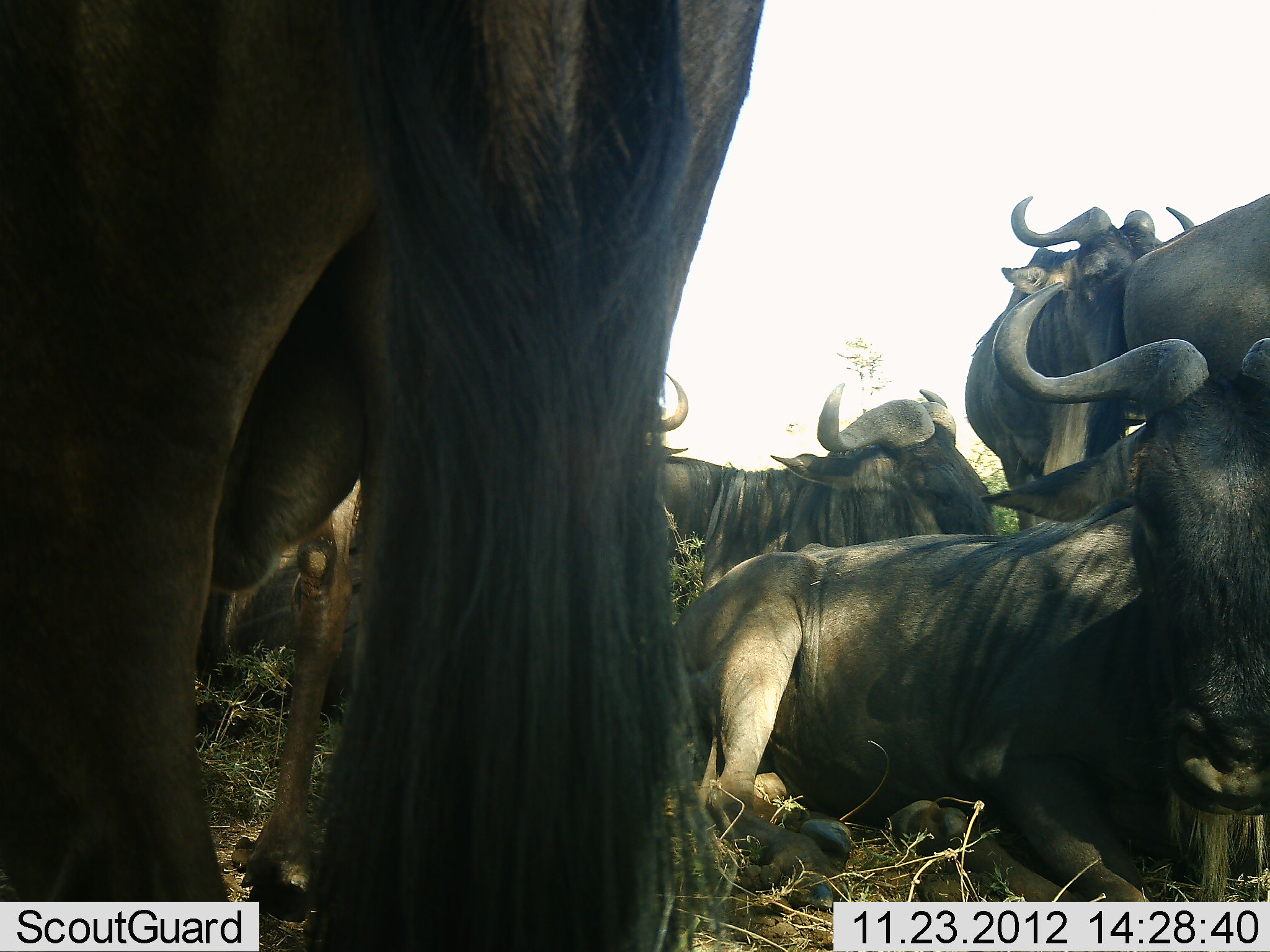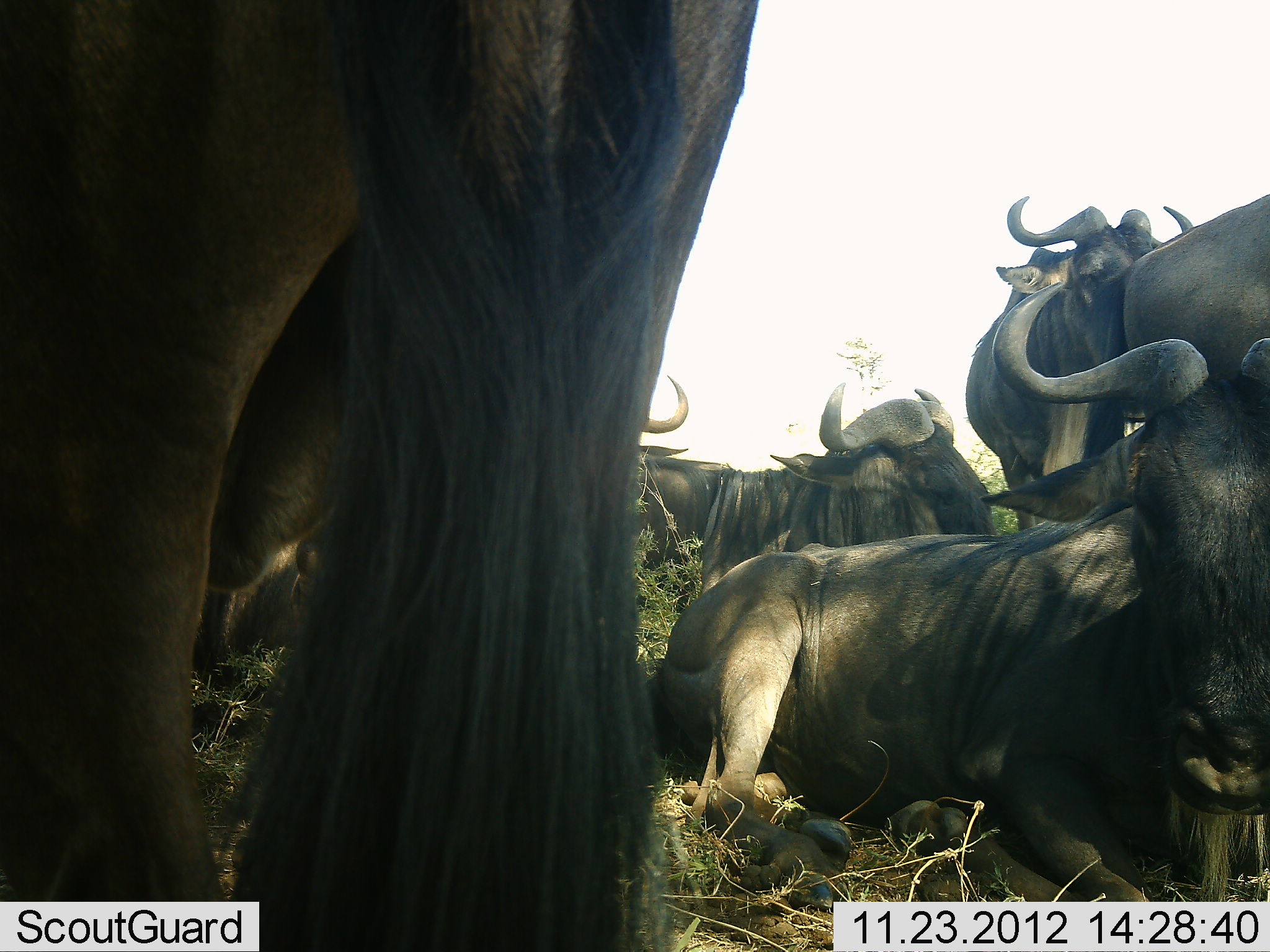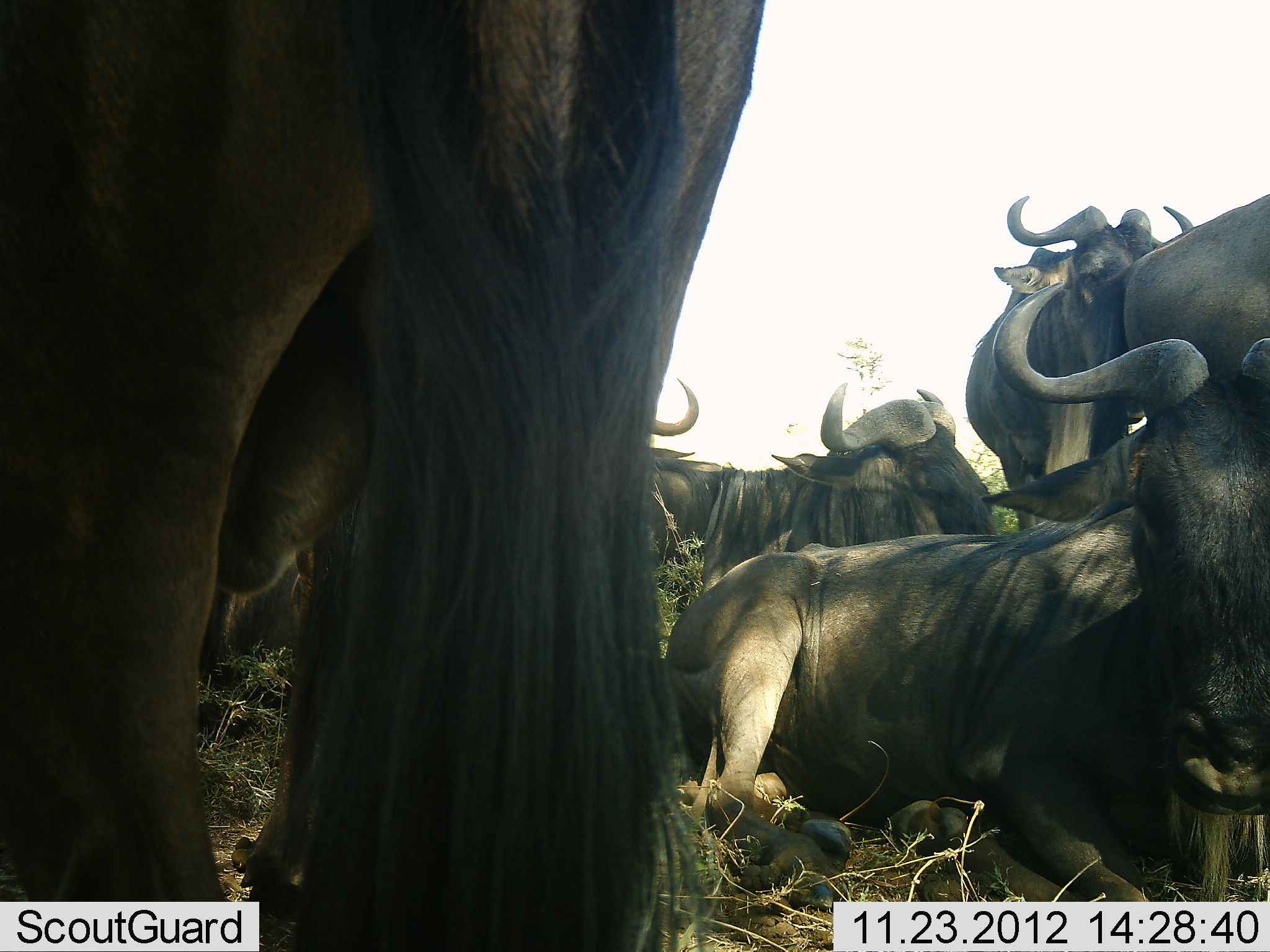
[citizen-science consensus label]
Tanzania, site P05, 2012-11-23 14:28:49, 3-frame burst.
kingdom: Animalia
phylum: Chordata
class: Mammalia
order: Artiodactyla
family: Bovidae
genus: Connochaetes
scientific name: Connochaetes taurinus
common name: blue wildebeest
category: wildebeest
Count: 7.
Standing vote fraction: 60%.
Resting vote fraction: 100%.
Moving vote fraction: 0%.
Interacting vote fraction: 10%.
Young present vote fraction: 0%.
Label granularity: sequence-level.